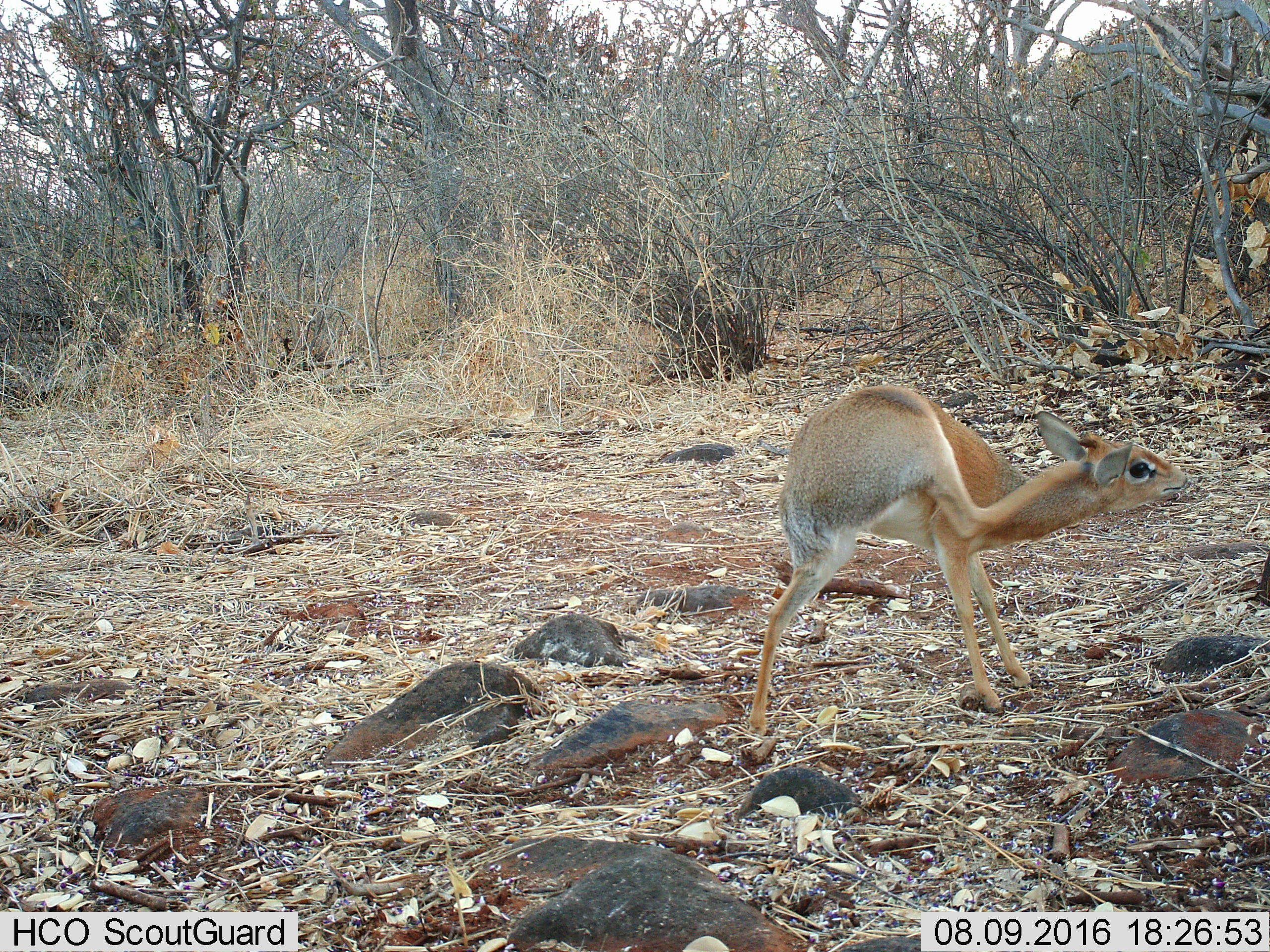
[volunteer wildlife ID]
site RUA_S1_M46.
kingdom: Animalia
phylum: Chordata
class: Mammalia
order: Artiodactyla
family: Bovidae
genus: Madoqua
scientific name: Madoqua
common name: dik-dik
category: dikdik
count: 1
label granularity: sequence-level